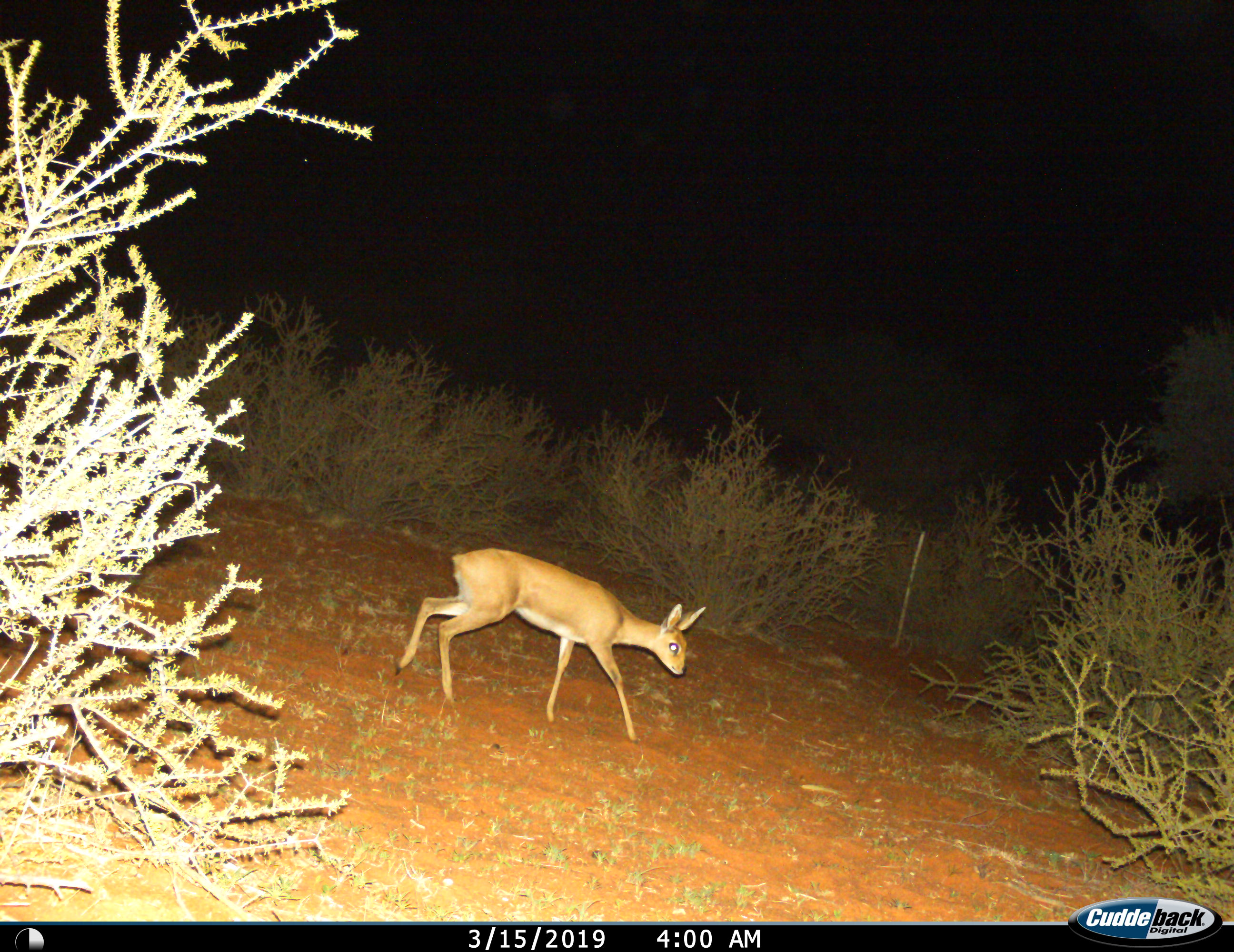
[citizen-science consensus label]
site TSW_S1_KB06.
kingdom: Animalia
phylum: Chordata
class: Mammalia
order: Artiodactyla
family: Bovidae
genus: Raphicerus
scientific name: Raphicerus campestris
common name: steenbok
Steenbok (Raphicerus campestris), count 1. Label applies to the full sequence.